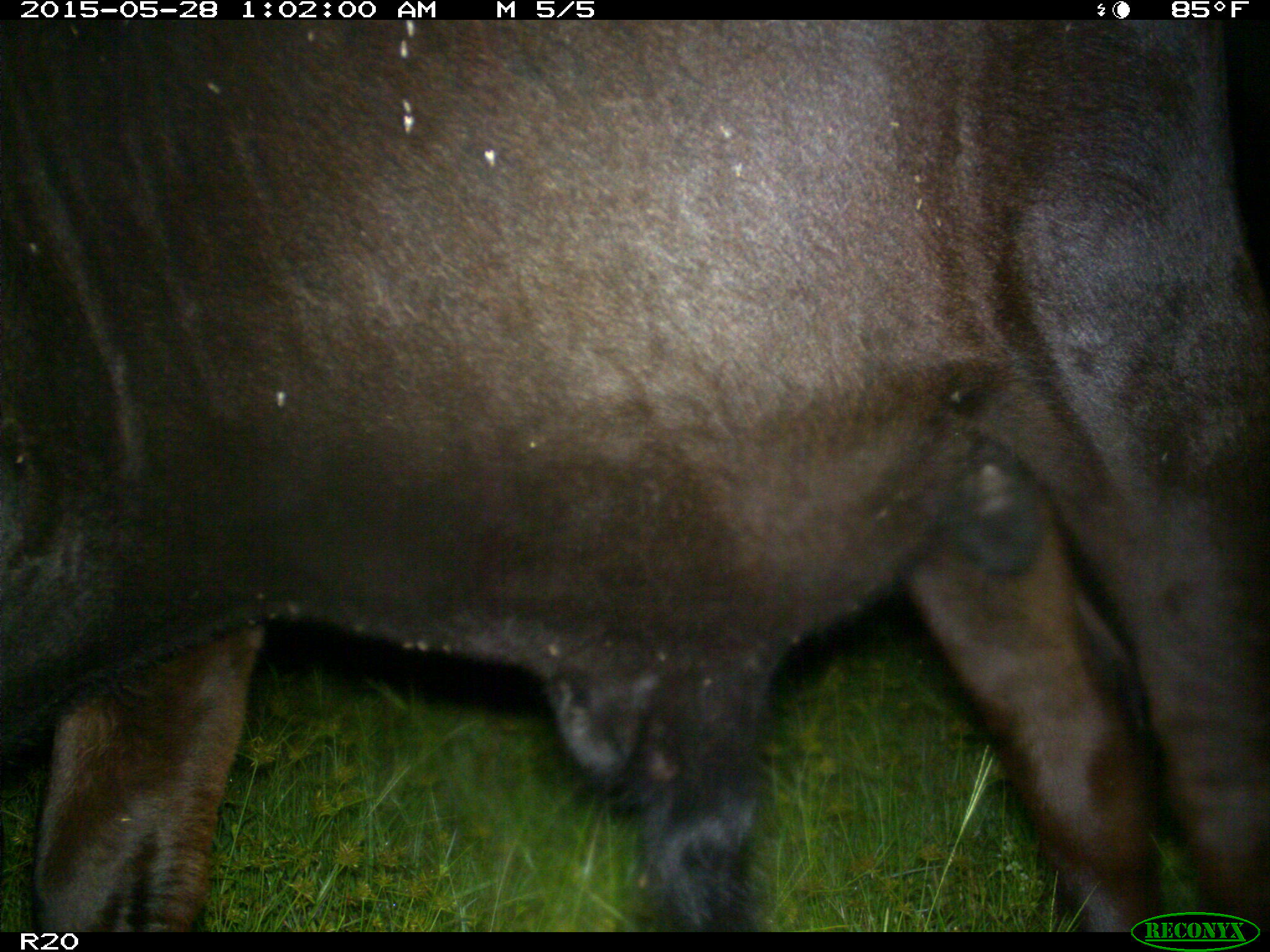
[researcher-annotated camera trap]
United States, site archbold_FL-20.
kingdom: Animalia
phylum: Chordata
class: Mammalia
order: Artiodactyla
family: Bovidae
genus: Bos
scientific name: Bos taurus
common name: domestic cow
Bos taurus (domestic cow).